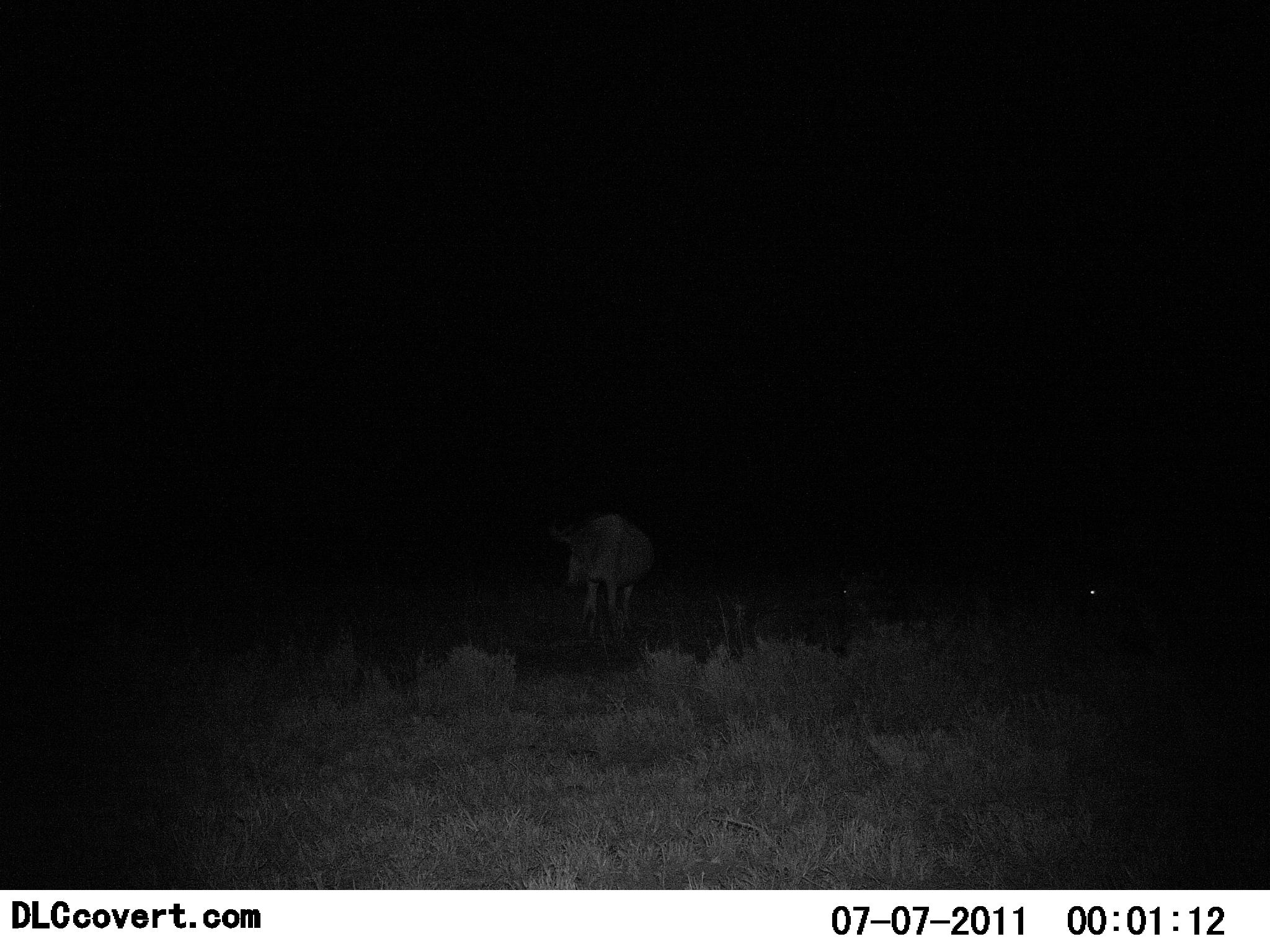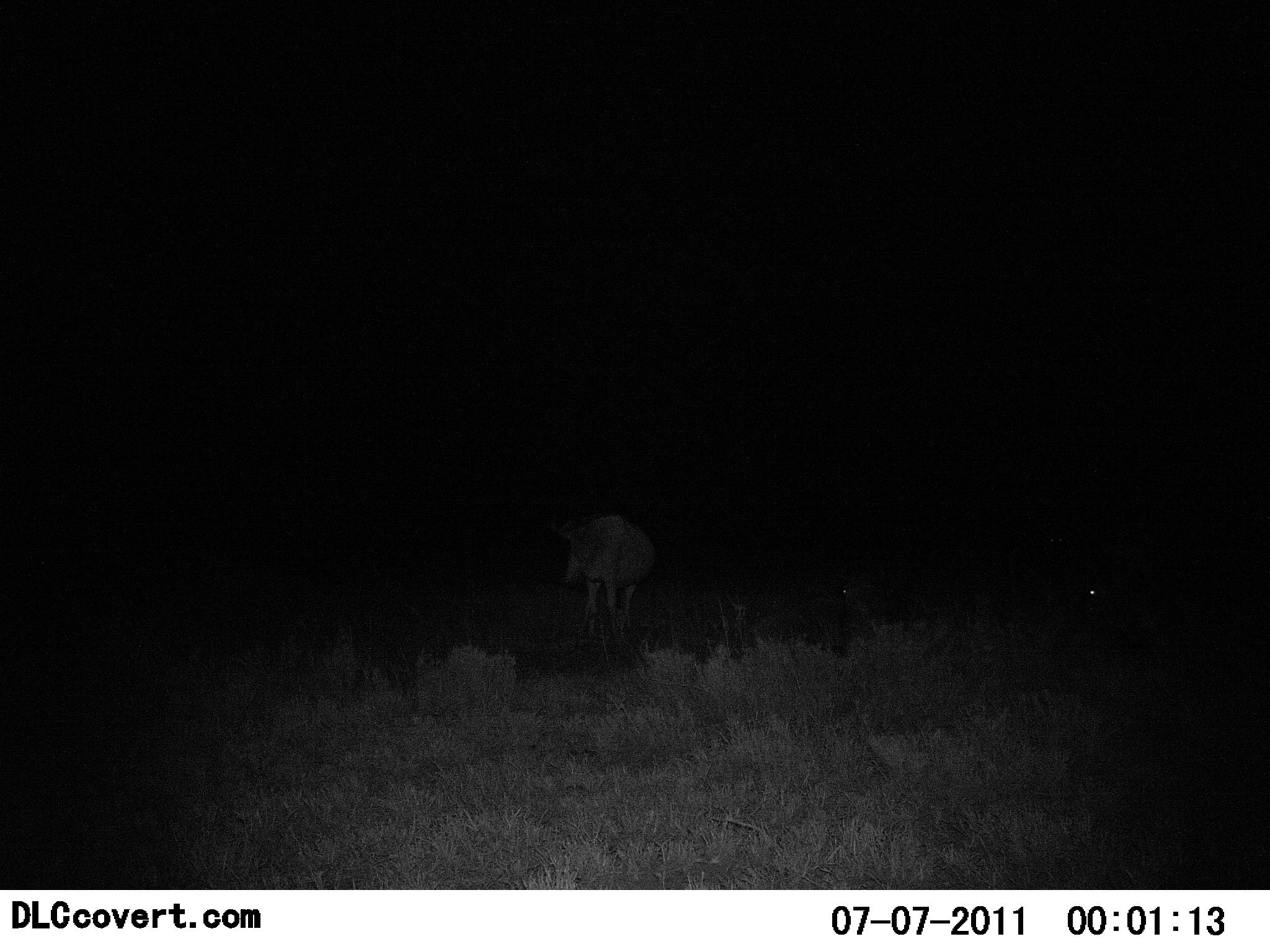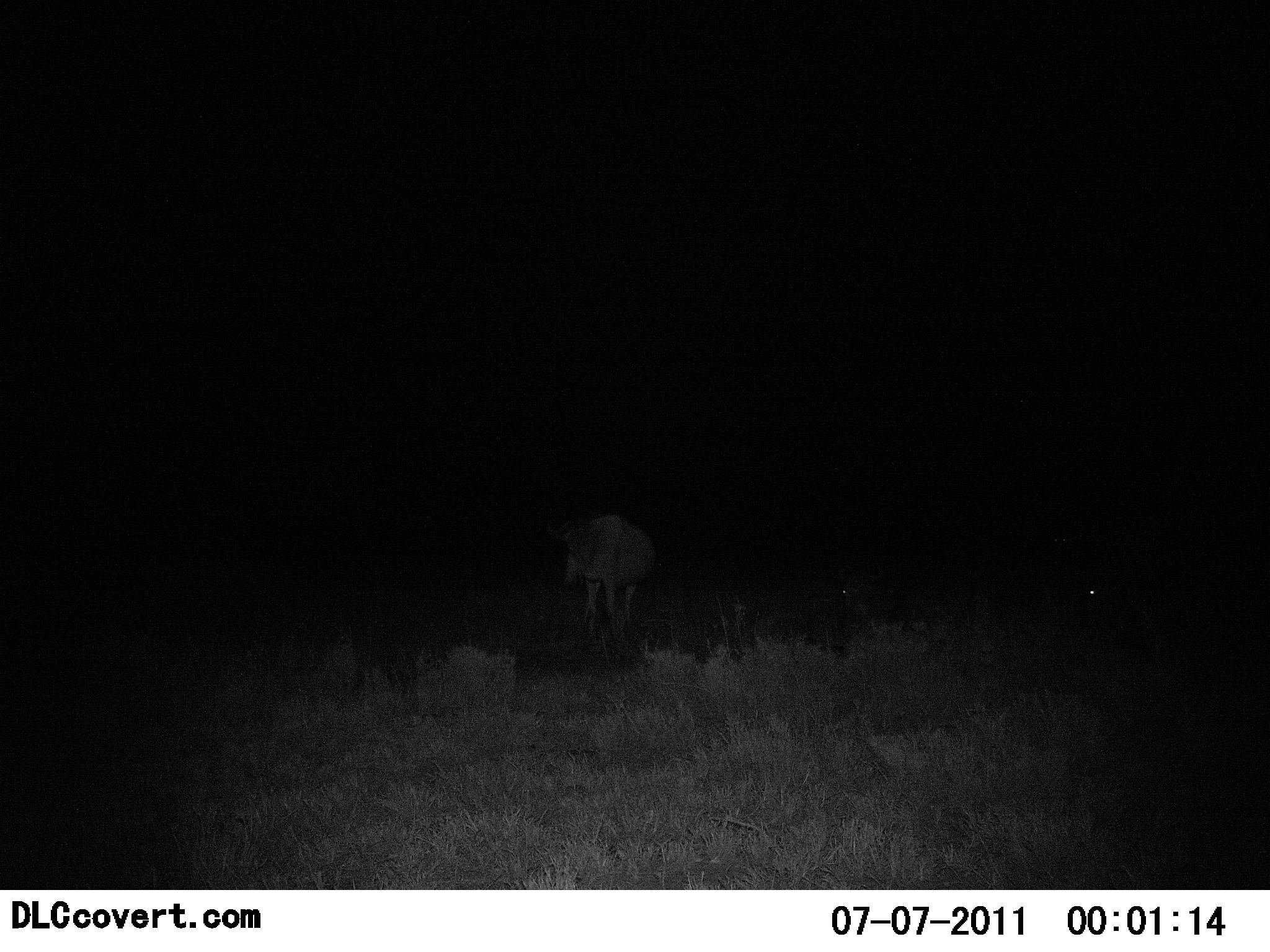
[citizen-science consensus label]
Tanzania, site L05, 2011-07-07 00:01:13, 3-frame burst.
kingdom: Animalia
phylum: Chordata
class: Mammalia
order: Artiodactyla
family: Bovidae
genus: Connochaetes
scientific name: Connochaetes taurinus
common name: blue wildebeest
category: wildebeest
Wildebeest (blue wildebeest) (Connochaetes taurinus), count 1. Behavior (volunteer vote fractions): standing 100%, resting 0%, moving 0%, interacting 0%. Young present (vote fraction): 0%. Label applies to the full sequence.